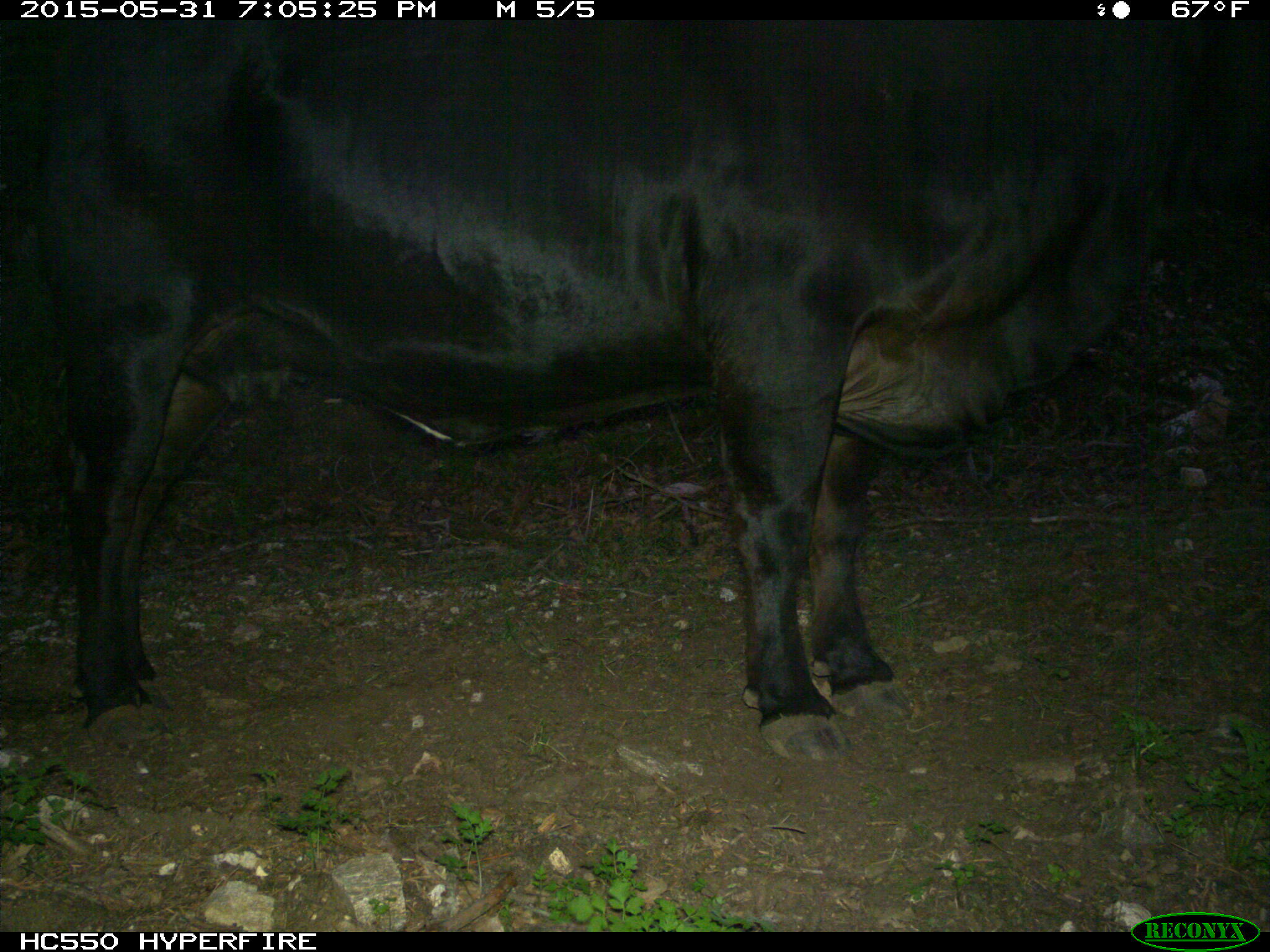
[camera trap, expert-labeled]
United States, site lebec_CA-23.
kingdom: Animalia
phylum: Chordata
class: Mammalia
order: Artiodactyla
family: Bovidae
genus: Bos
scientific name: Bos taurus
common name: domestic cow